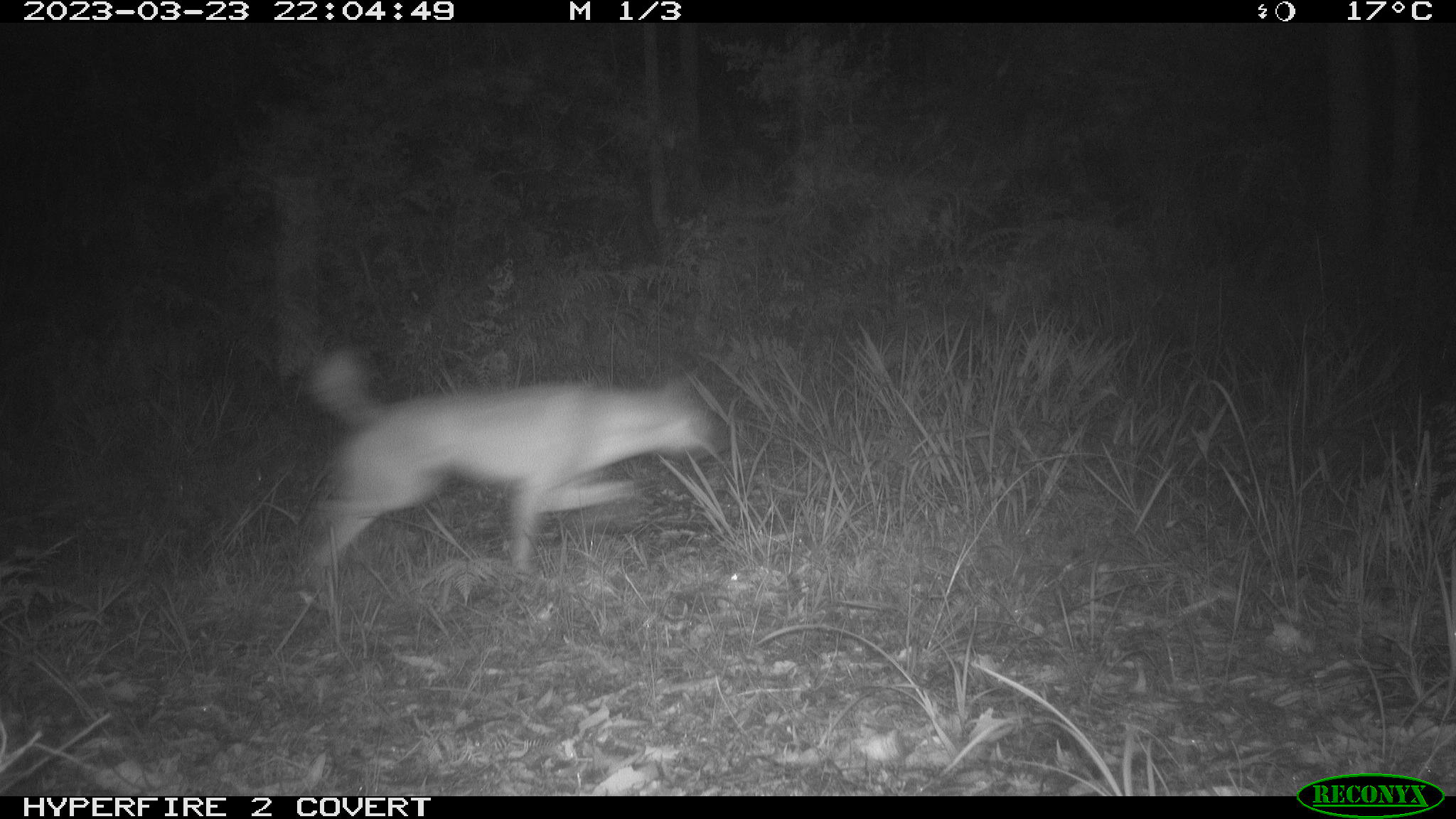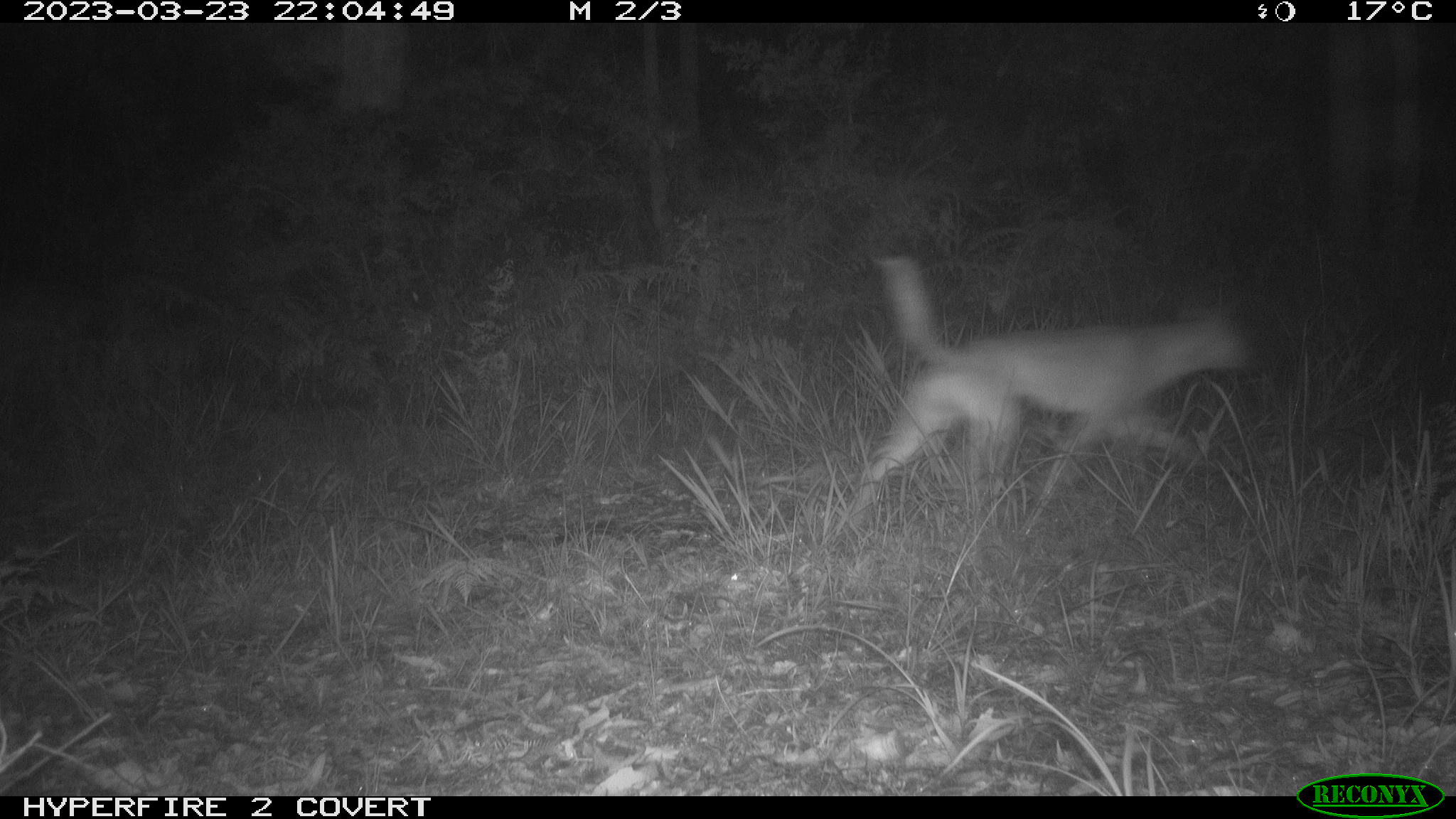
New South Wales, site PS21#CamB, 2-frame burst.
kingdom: Animalia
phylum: Chordata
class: Mammalia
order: Carnivora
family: Canidae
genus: Canis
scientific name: Canis familiaris dingo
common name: dingo